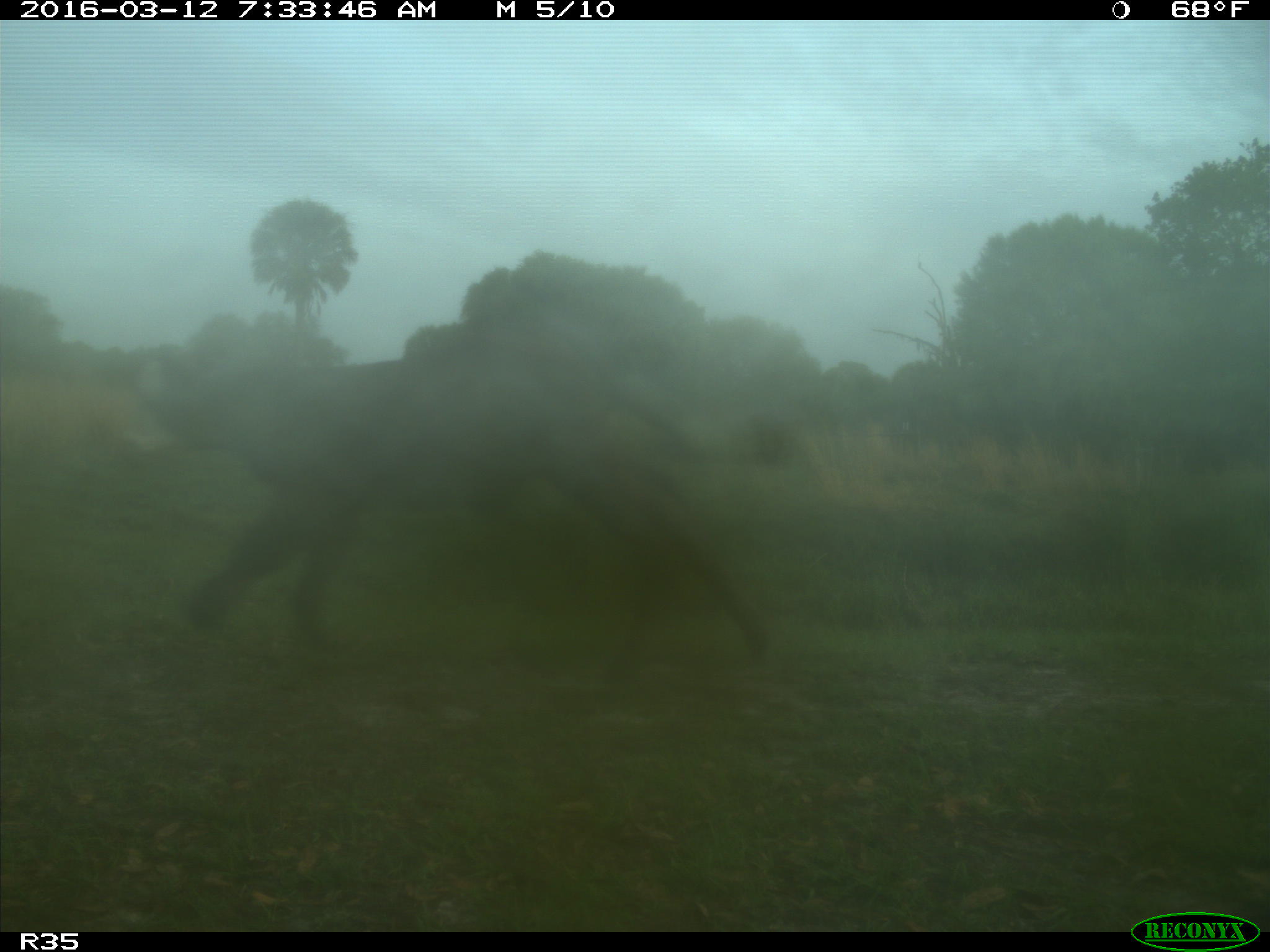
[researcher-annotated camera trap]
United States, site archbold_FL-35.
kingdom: Animalia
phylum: Chordata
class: Mammalia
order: Artiodactyla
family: Bovidae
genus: Bos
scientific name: Bos taurus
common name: domestic cow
Bos taurus (domestic cow).